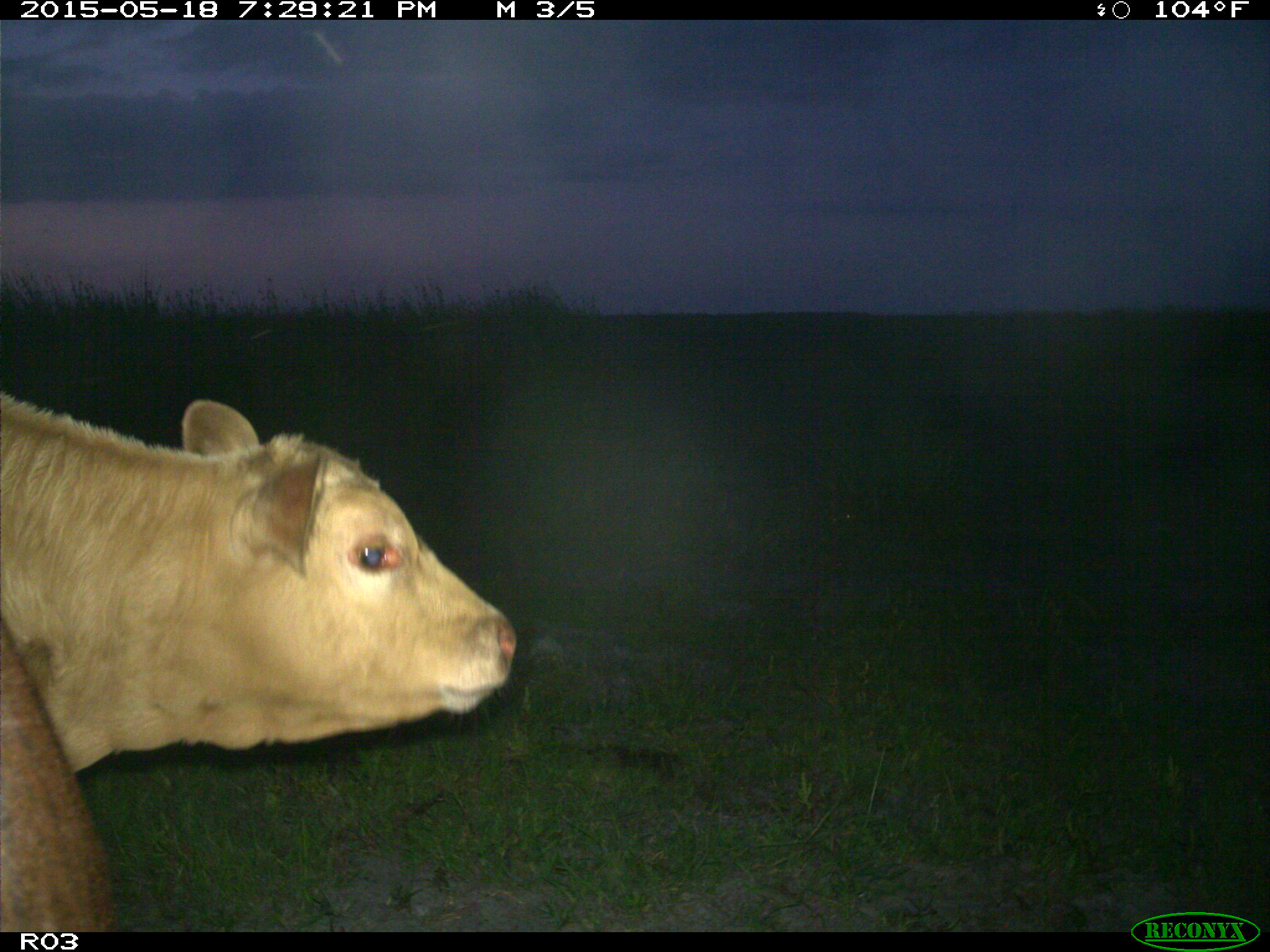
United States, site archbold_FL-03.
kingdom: Animalia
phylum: Chordata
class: Mammalia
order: Artiodactyla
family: Bovidae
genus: Bos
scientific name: Bos taurus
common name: domestic cow